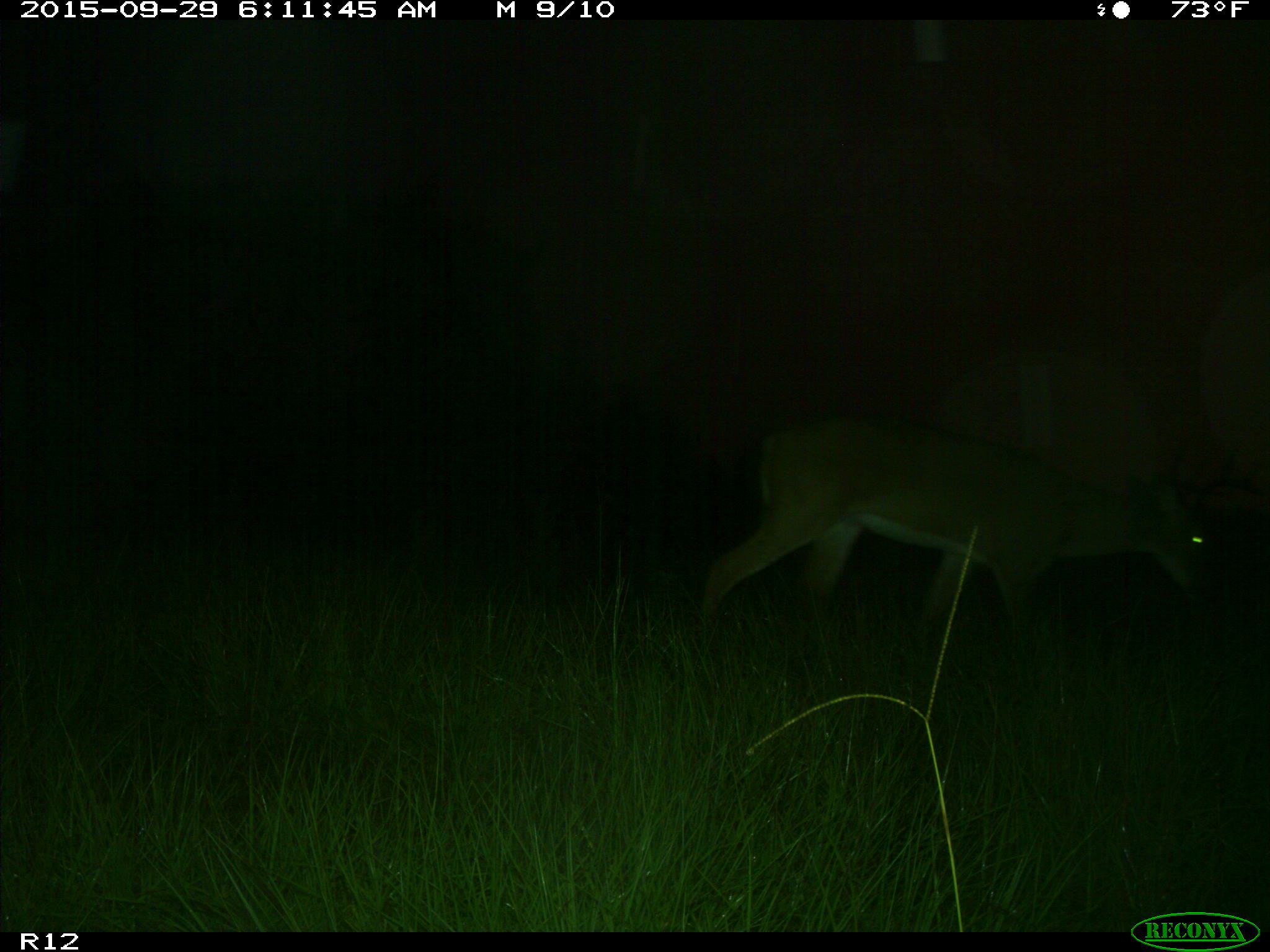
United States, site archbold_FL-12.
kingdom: Animalia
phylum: Chordata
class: Mammalia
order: Artiodactyla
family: Cervidae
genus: Odocoileus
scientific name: Odocoileus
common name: deer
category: unidentified deer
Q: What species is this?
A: Unidentified deer (deer) (Odocoileus).